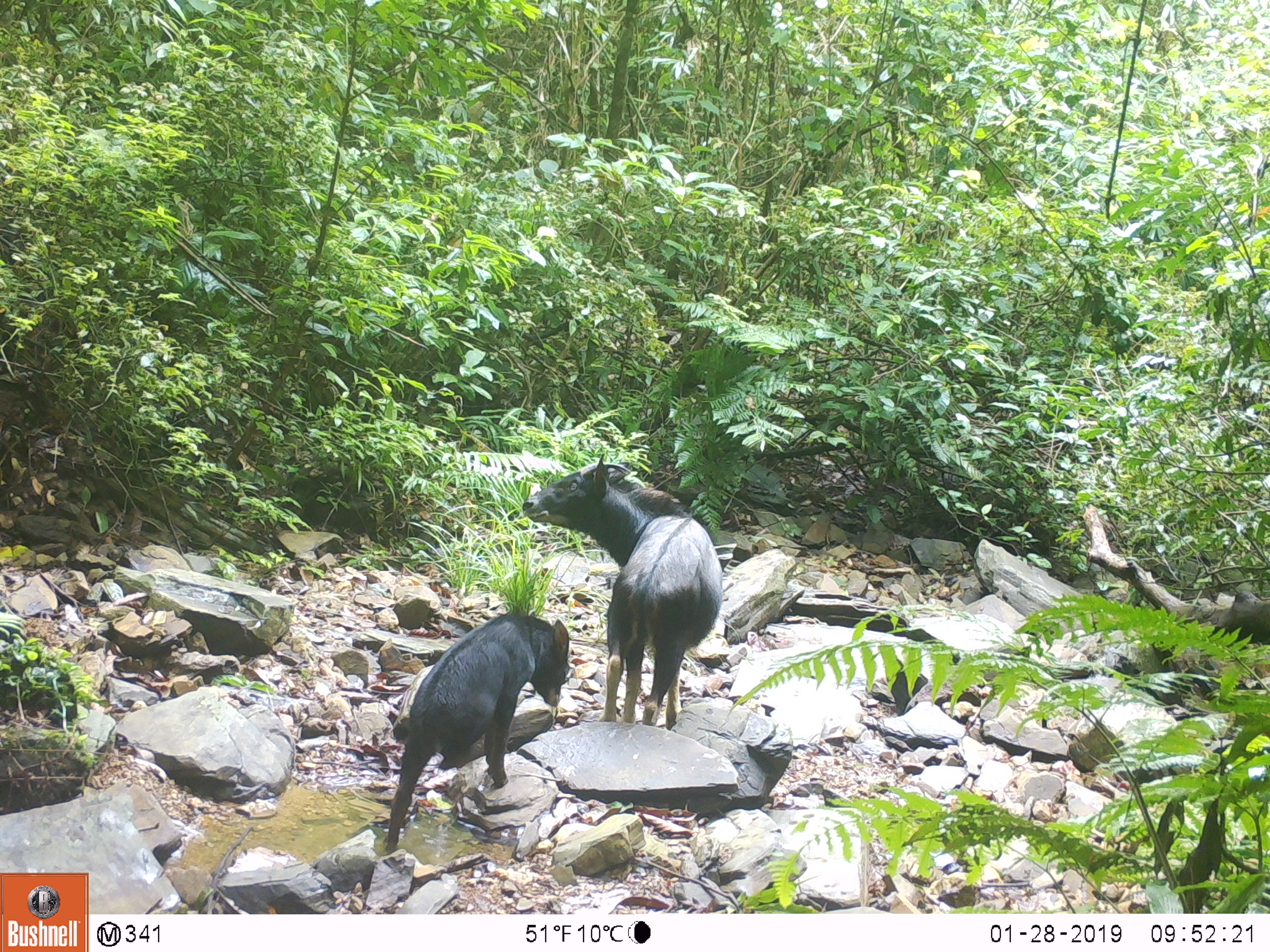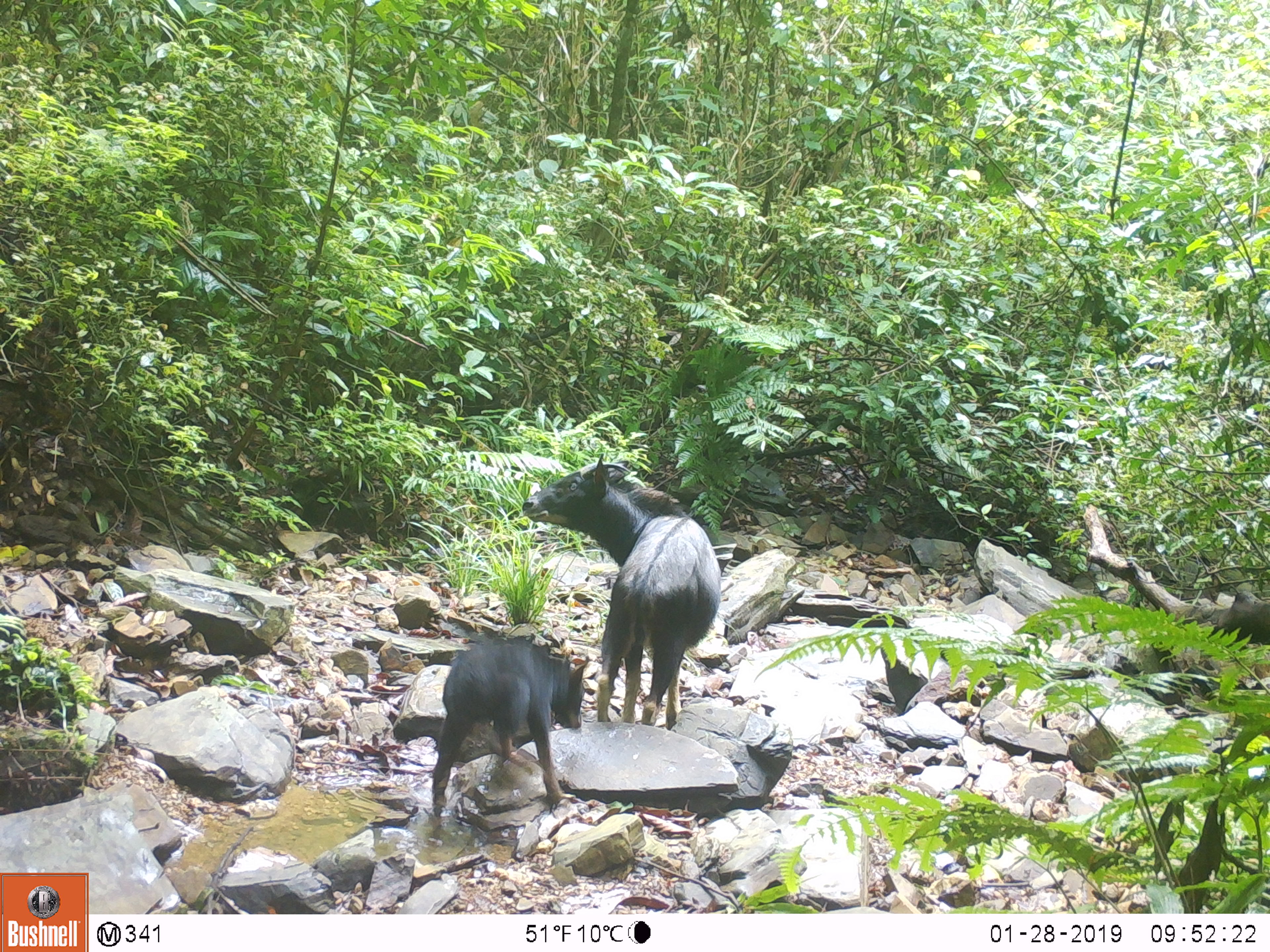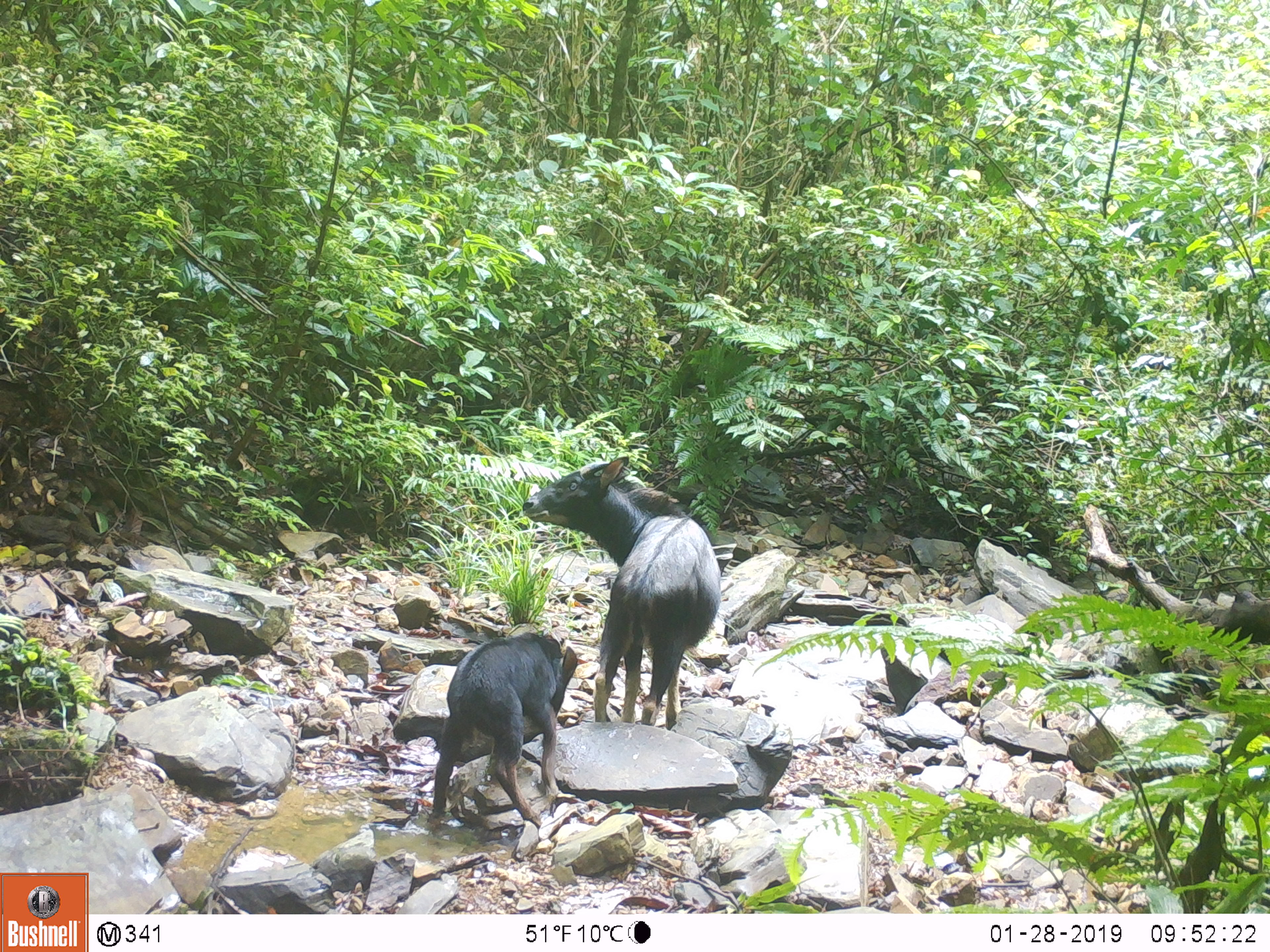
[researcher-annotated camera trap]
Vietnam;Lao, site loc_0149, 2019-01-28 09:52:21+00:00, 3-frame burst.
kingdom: Animalia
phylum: Chordata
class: Mammalia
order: Artiodactyla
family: Bovidae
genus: Capricornis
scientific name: Capricornis sumatraensis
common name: chinese serow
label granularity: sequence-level